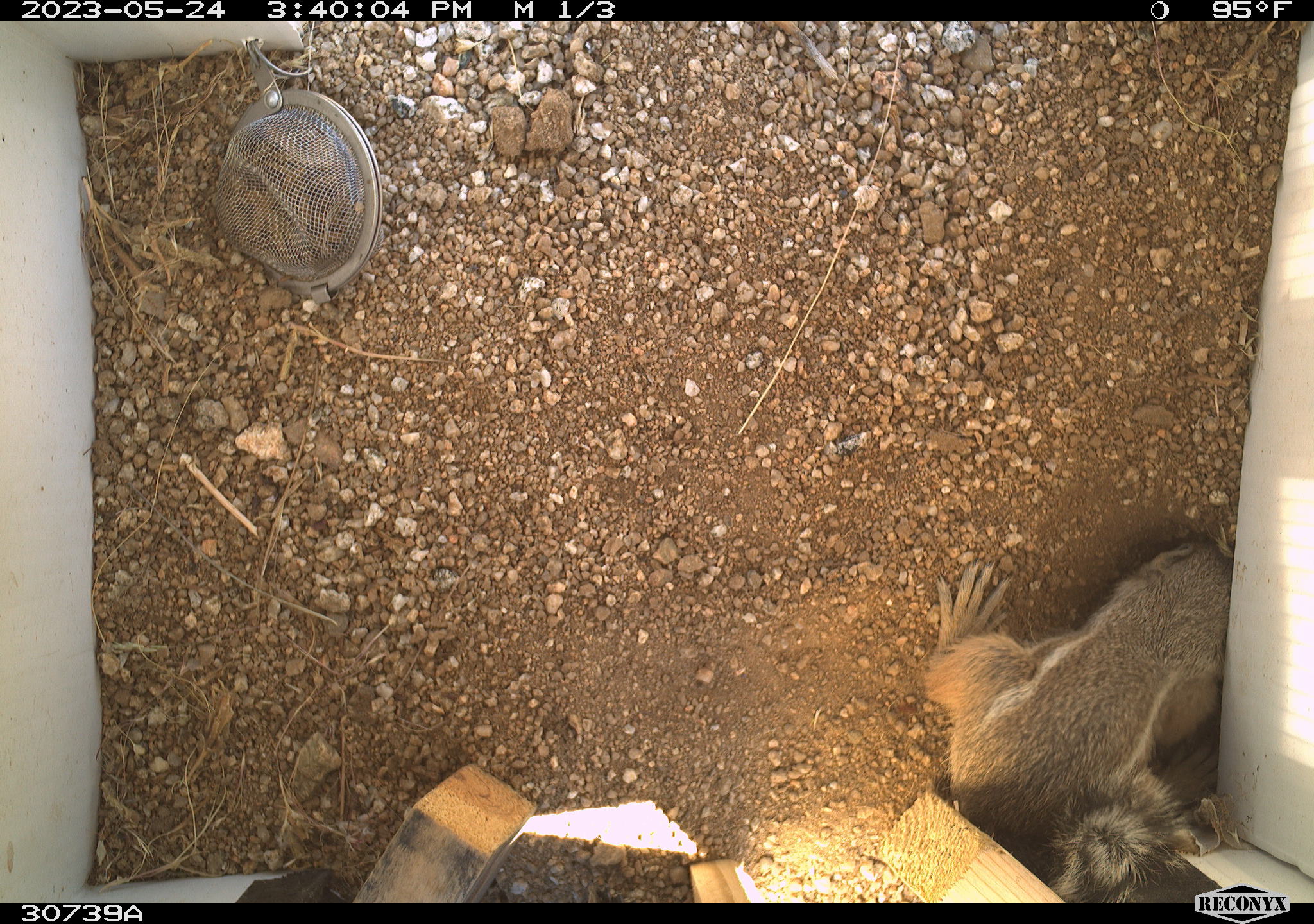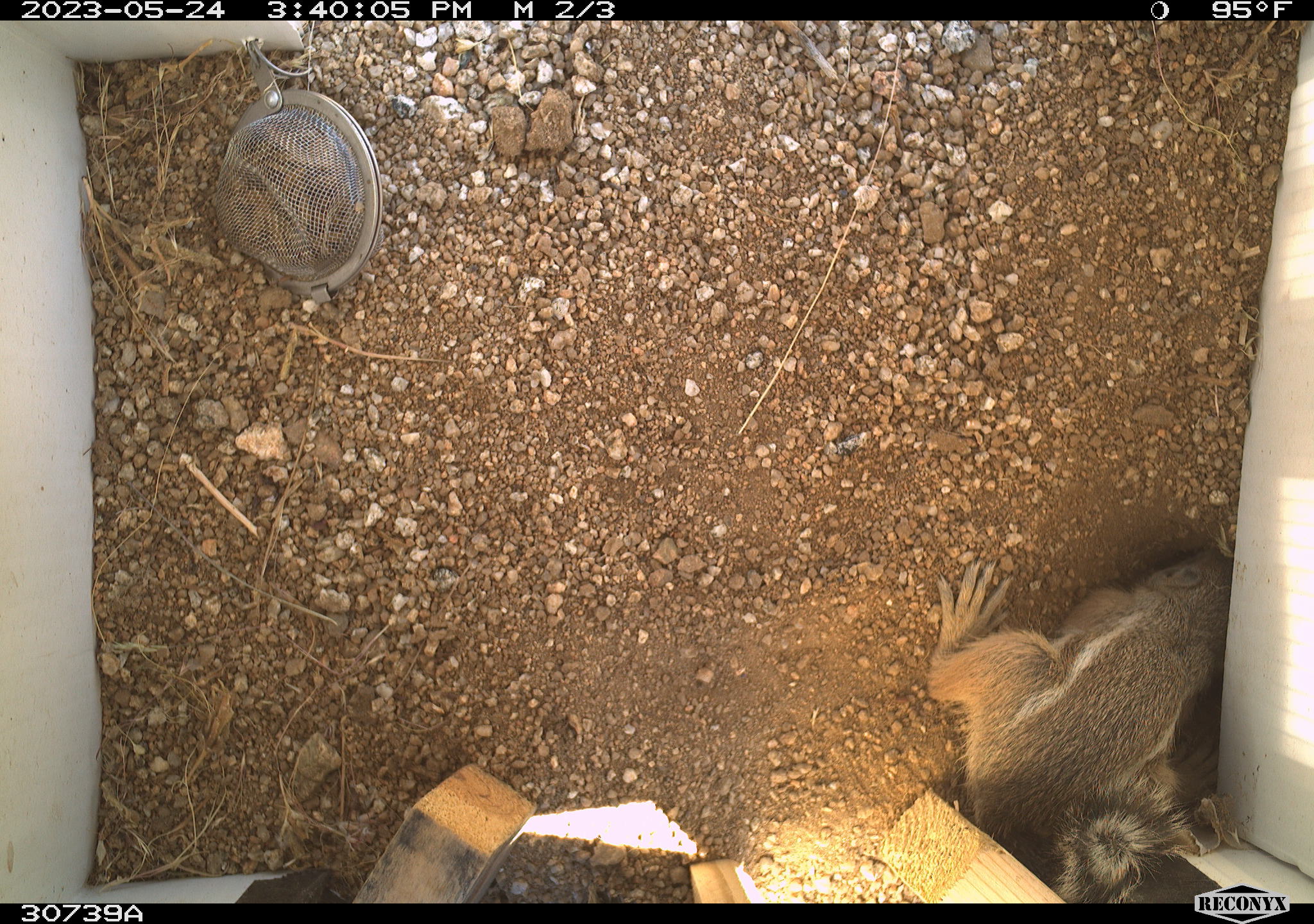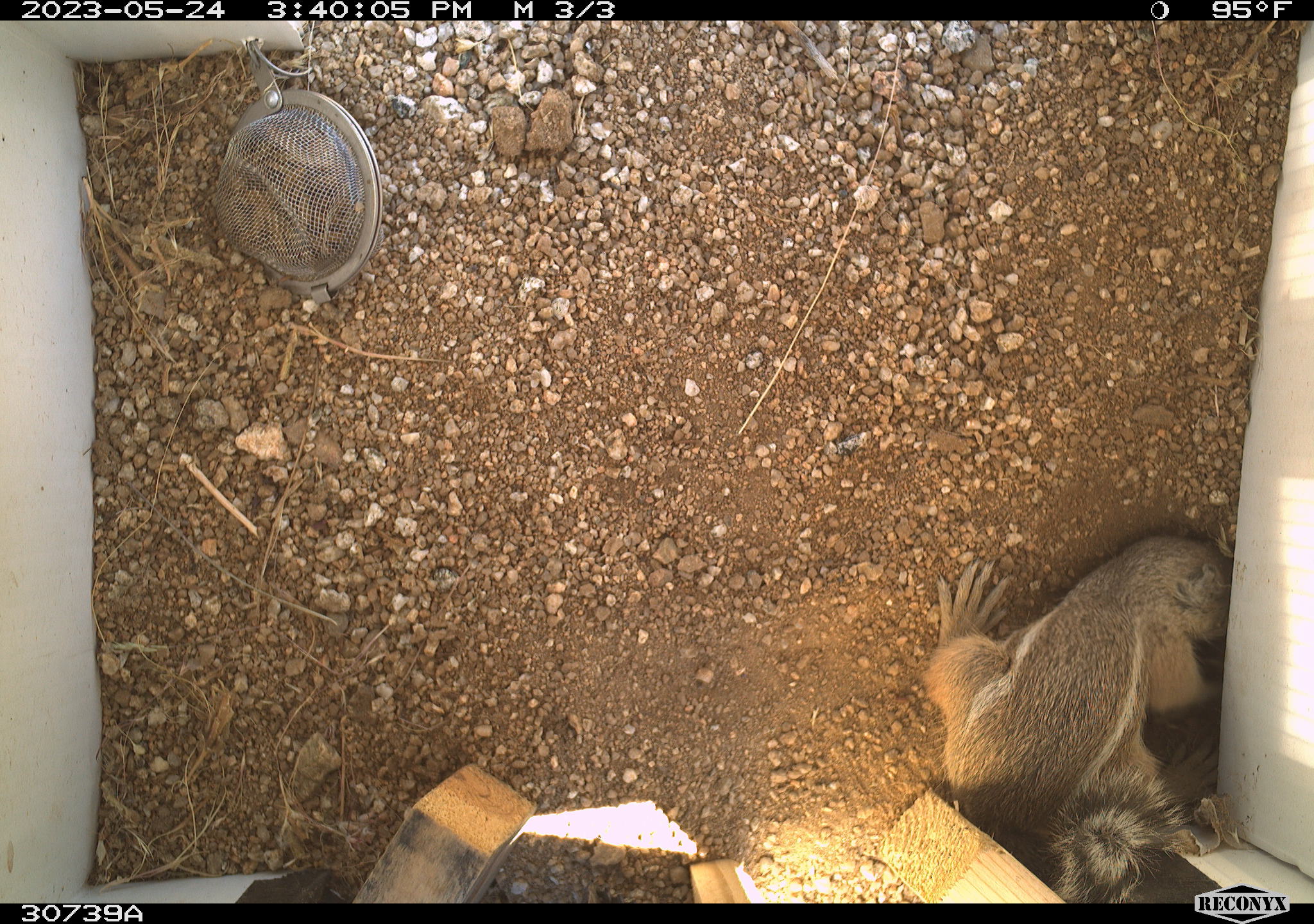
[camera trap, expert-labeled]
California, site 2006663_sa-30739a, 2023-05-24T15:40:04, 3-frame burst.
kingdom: Animalia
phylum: Chordata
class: Mammalia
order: Rodentia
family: Sciuridae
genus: Ammospermophilus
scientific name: Ammospermophilus leucurus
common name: white-tailed antelope squirrel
White-tailed antelope squirrel (Ammospermophilus leucurus).